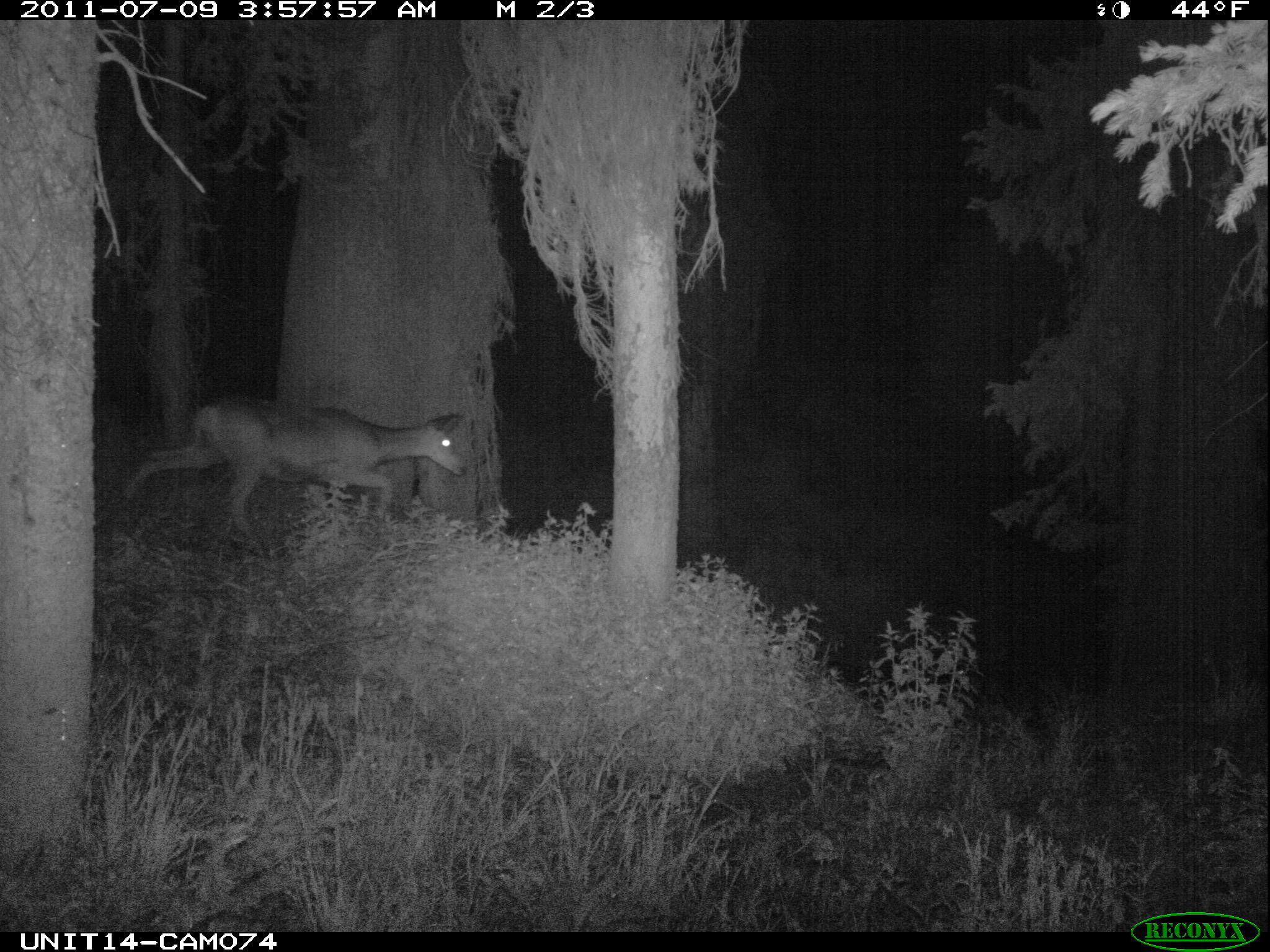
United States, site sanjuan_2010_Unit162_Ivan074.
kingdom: Animalia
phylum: Chordata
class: Mammalia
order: Artiodactyla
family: Cervidae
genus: Odocoileus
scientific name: Odocoileus hemionus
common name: mule deer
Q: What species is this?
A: Odocoileus hemionus (mule deer).